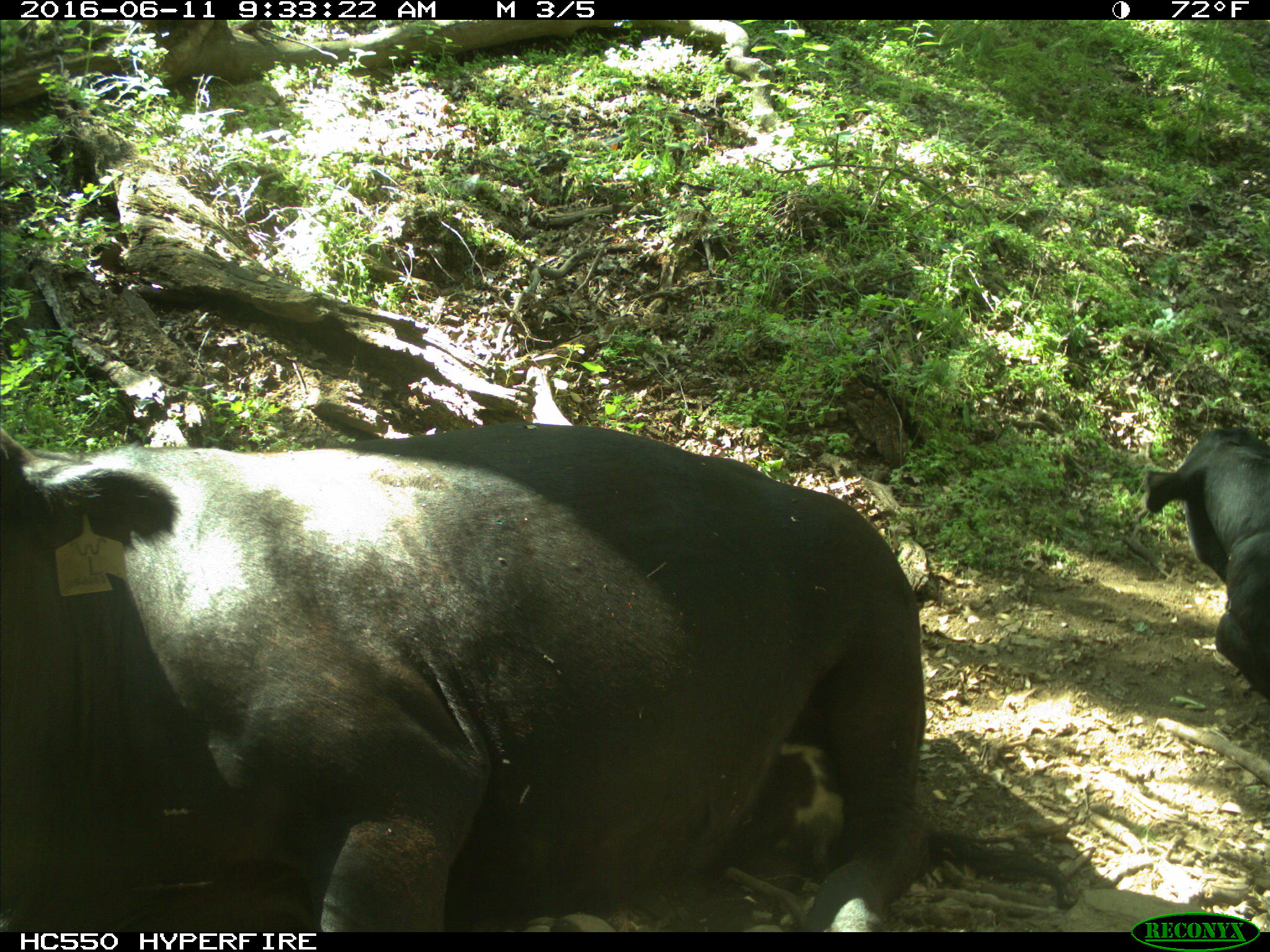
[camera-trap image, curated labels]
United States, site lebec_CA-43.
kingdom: Animalia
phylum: Chordata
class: Mammalia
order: Artiodactyla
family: Bovidae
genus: Bos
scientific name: Bos taurus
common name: domestic cow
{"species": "Bos taurus (domestic cow)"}